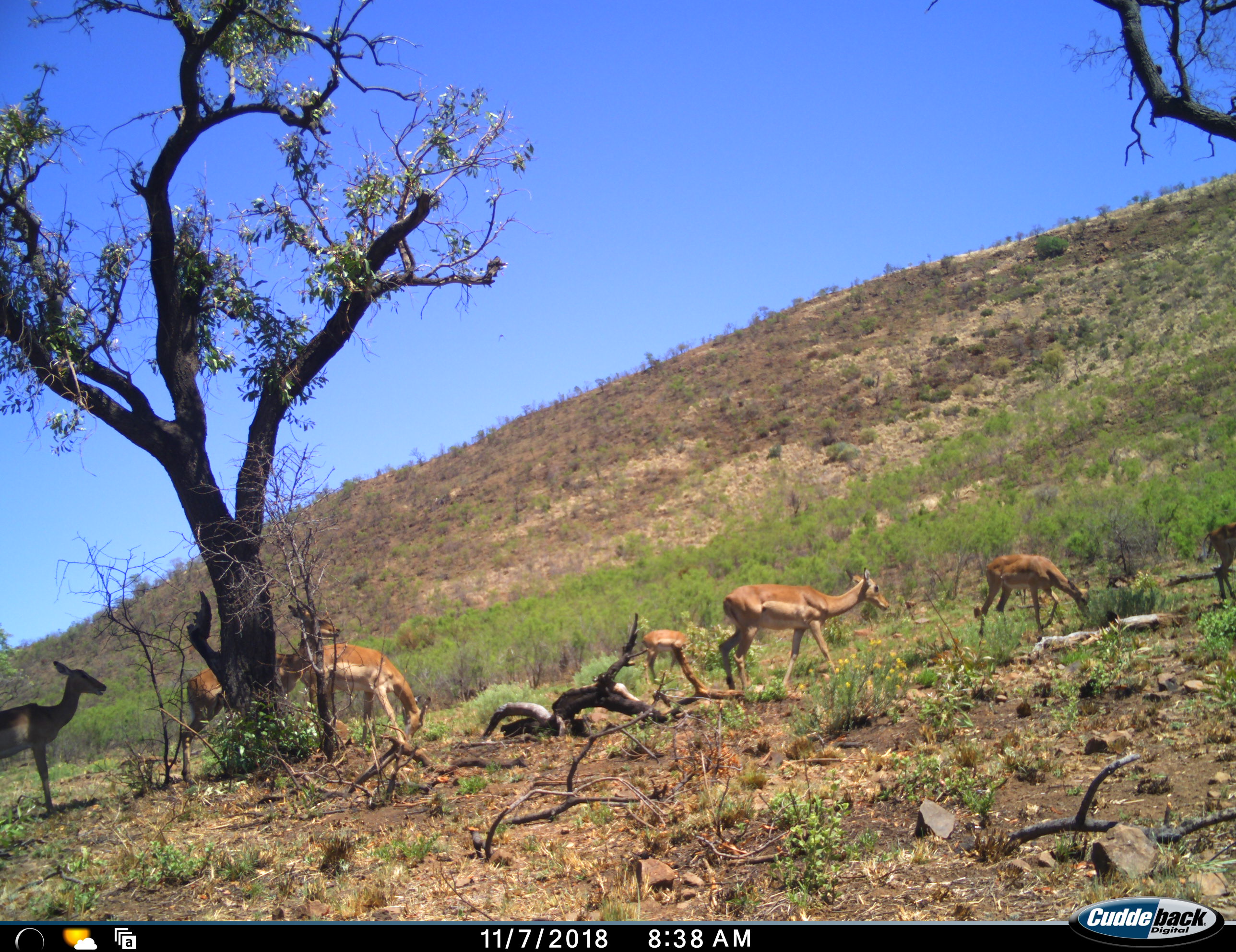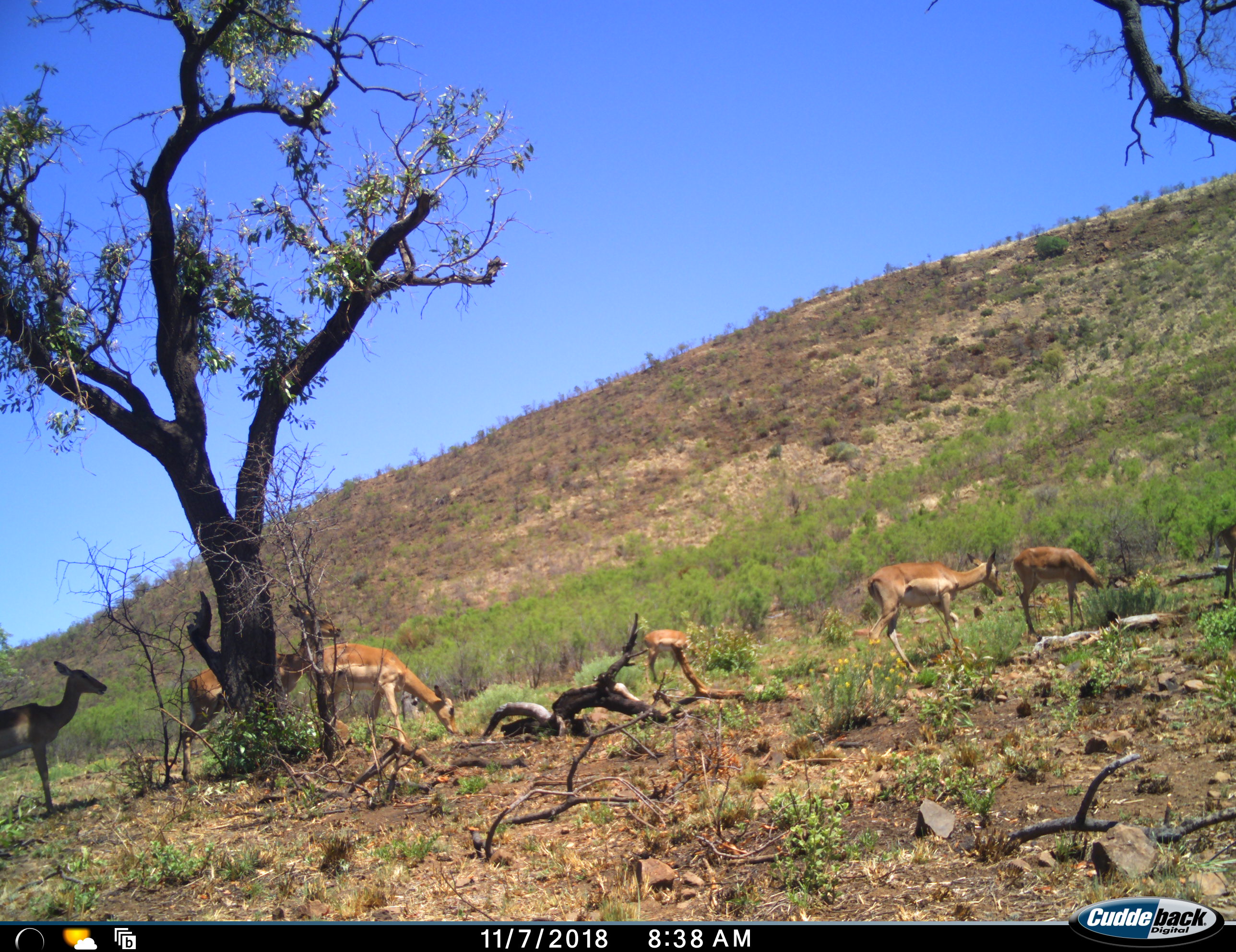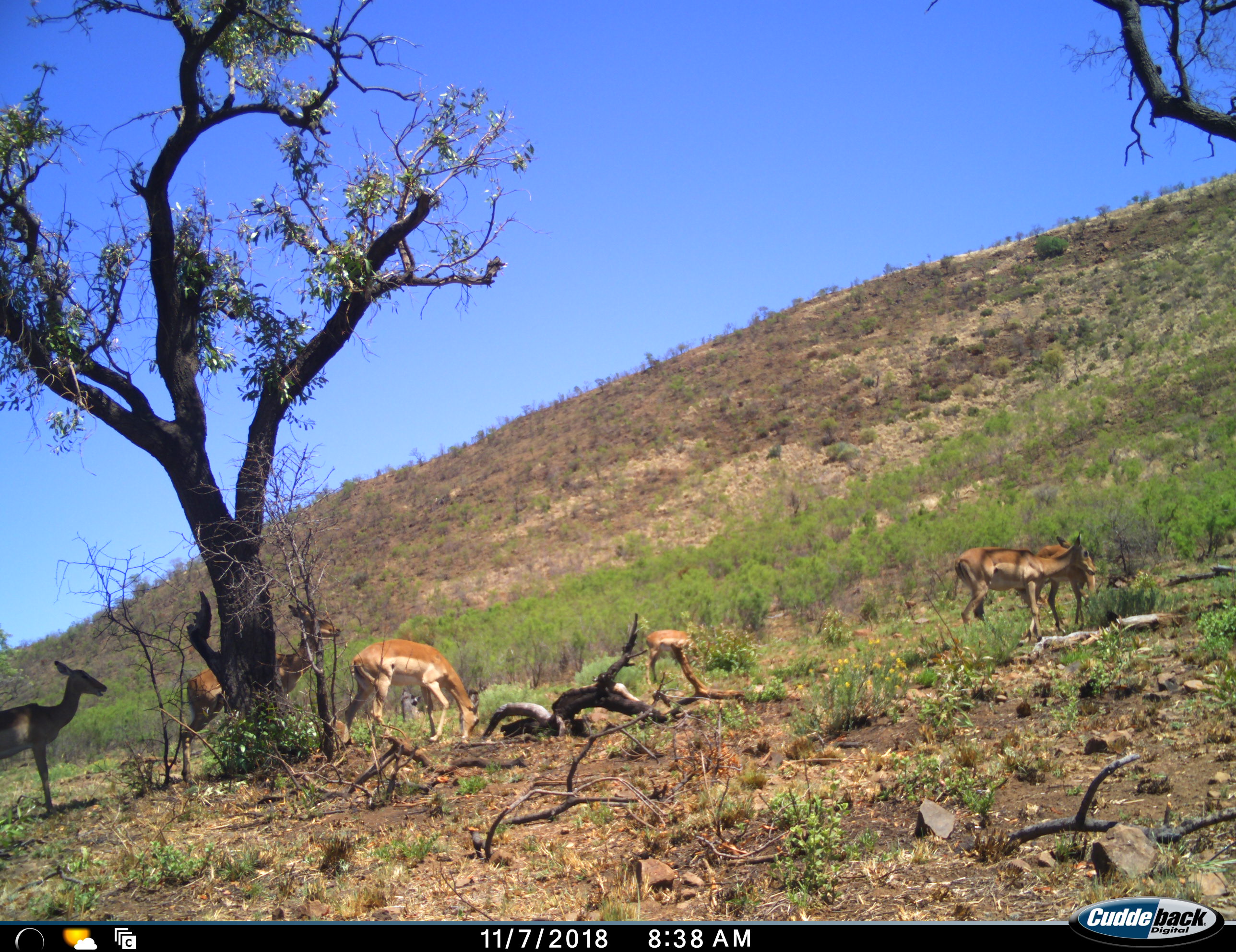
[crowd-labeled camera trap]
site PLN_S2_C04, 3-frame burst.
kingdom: Animalia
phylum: Chordata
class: Mammalia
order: Artiodactyla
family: Bovidae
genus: Aepyceros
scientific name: Aepyceros melampus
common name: impala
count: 7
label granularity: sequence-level